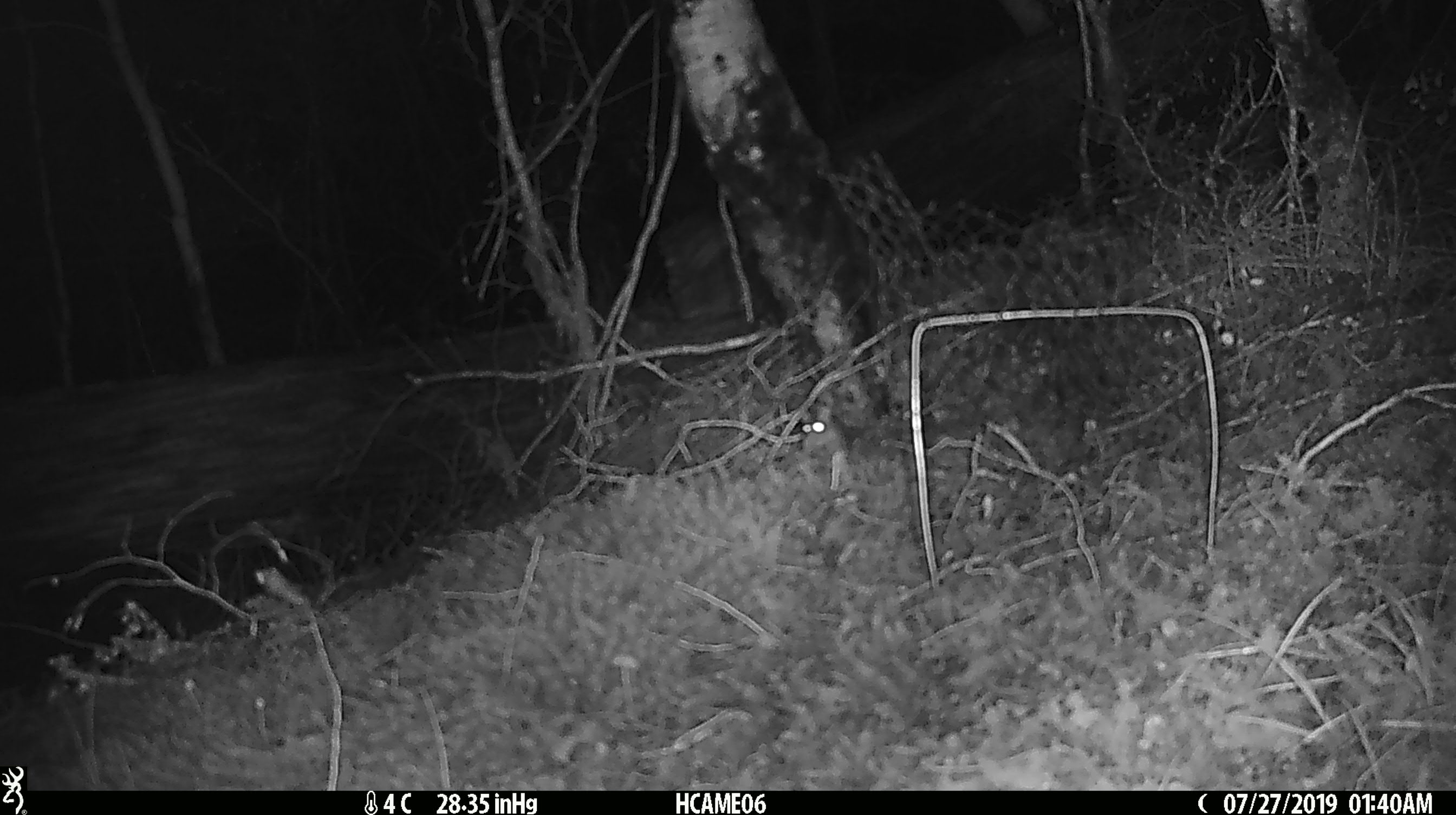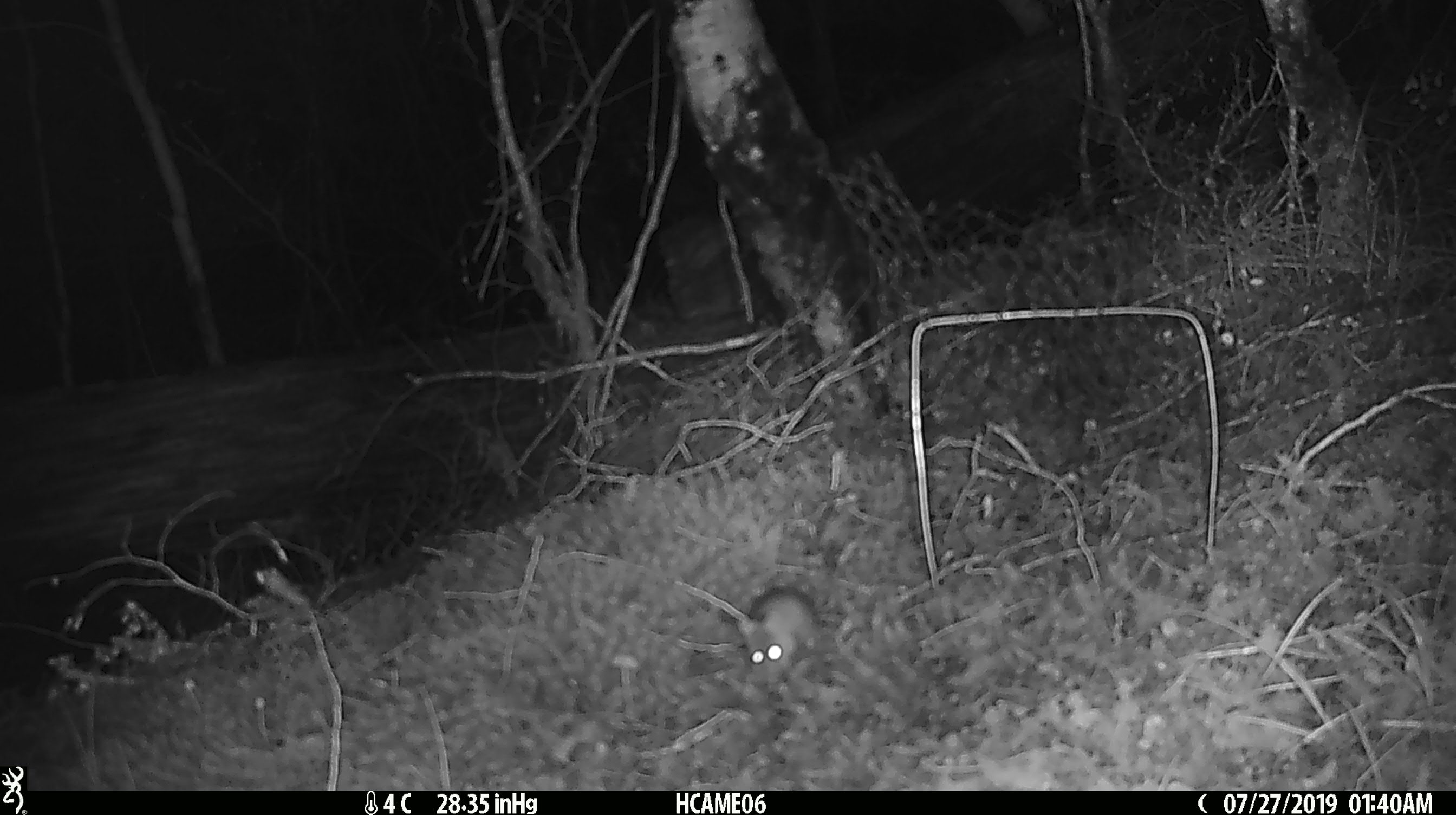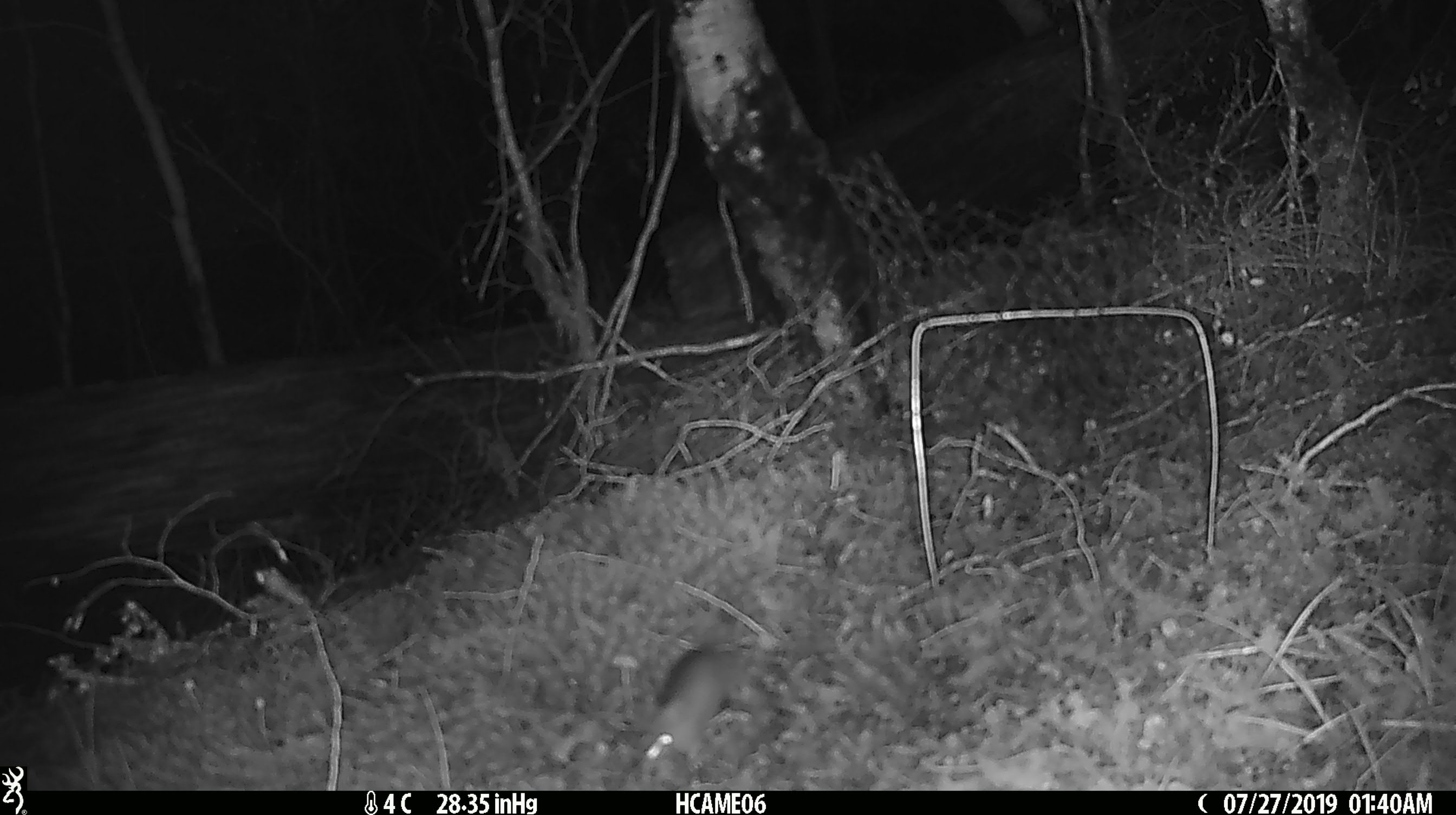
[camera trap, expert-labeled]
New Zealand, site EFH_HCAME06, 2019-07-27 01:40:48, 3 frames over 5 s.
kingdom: Animalia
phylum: Chordata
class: Mammalia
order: Rodentia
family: Muridae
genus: Mus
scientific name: Mus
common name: mouse